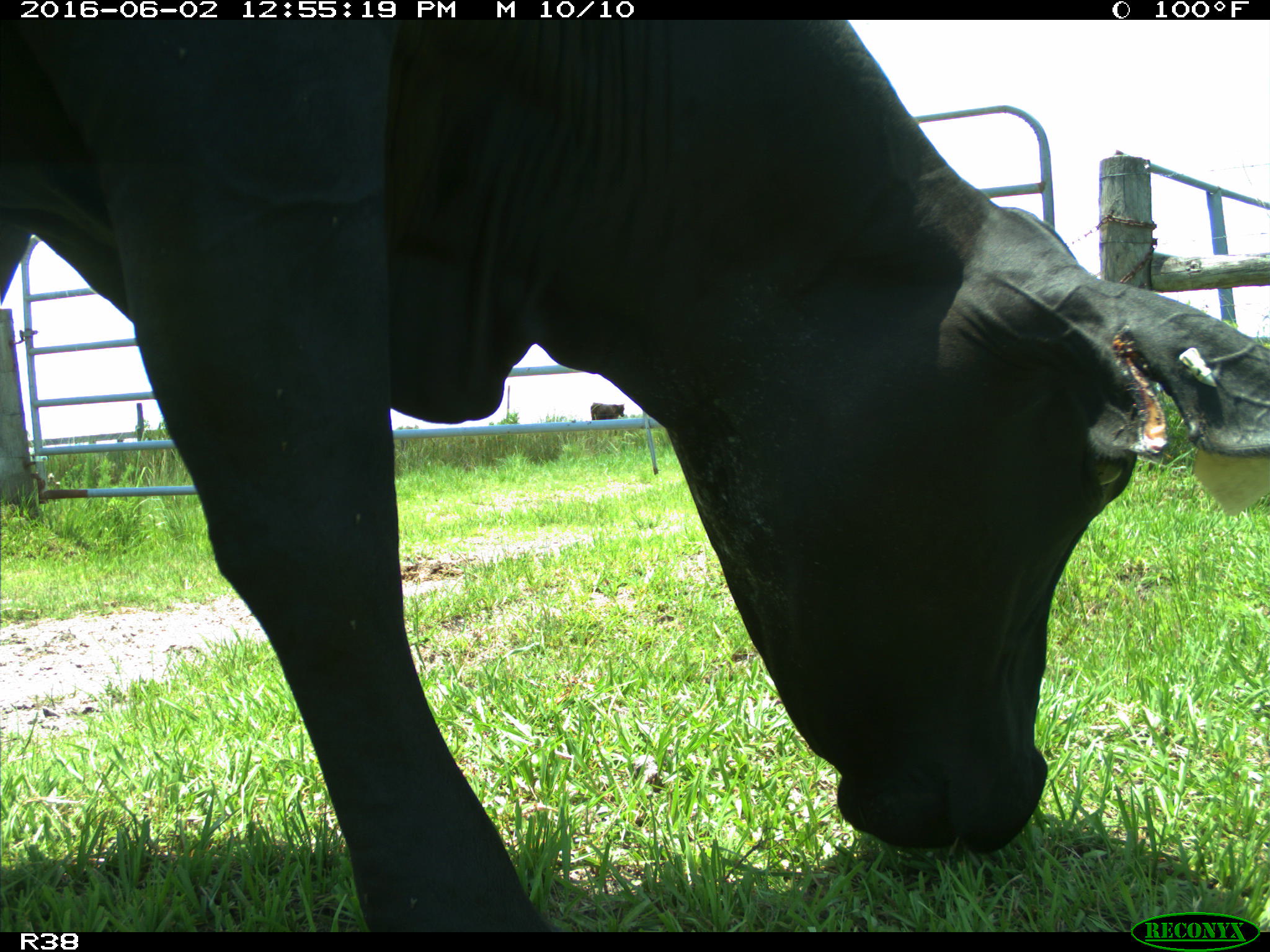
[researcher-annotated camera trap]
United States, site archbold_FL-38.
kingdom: Animalia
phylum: Chordata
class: Mammalia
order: Artiodactyla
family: Bovidae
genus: Bos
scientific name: Bos taurus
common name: domestic cow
Bos taurus (domestic cow).